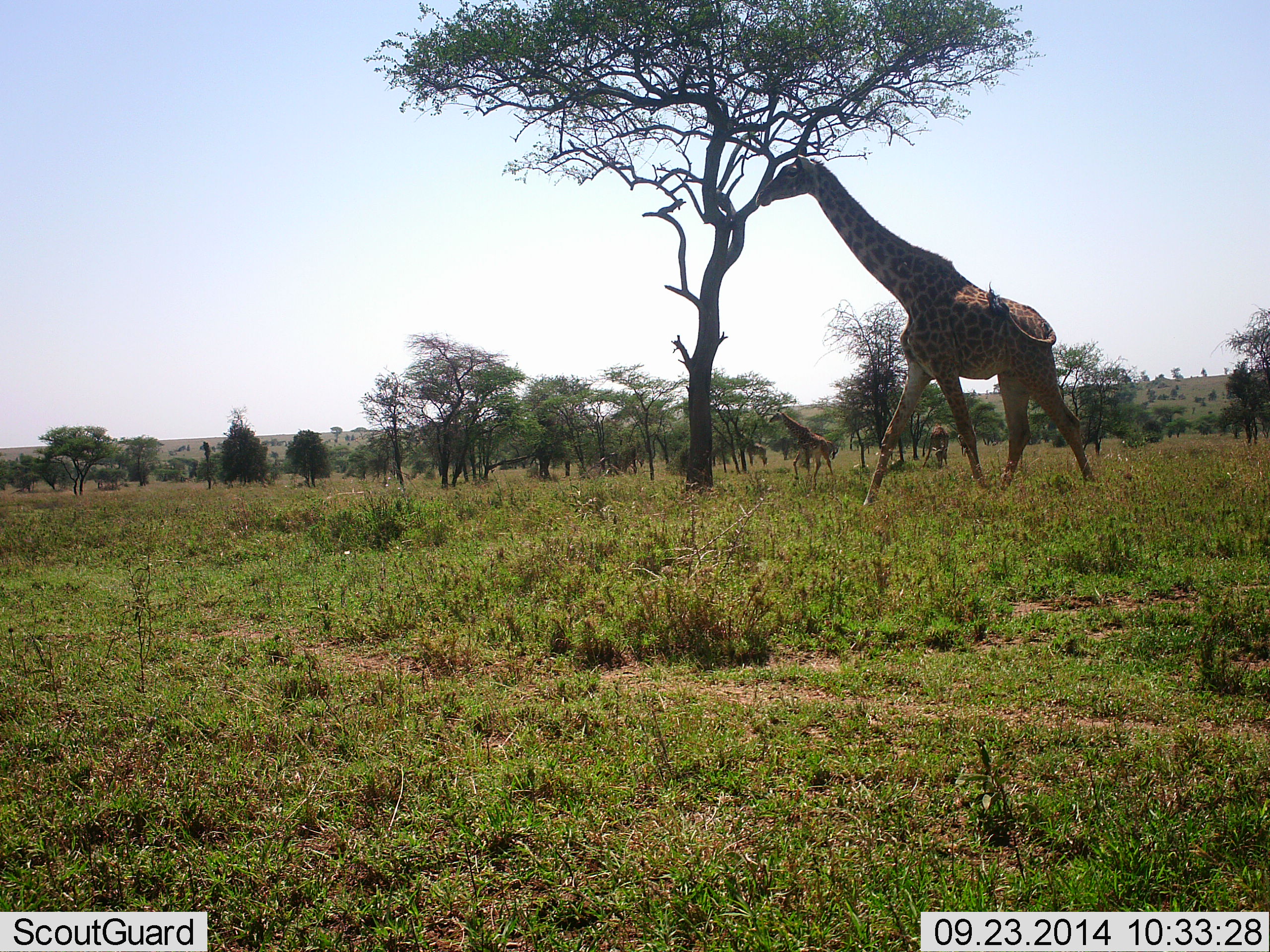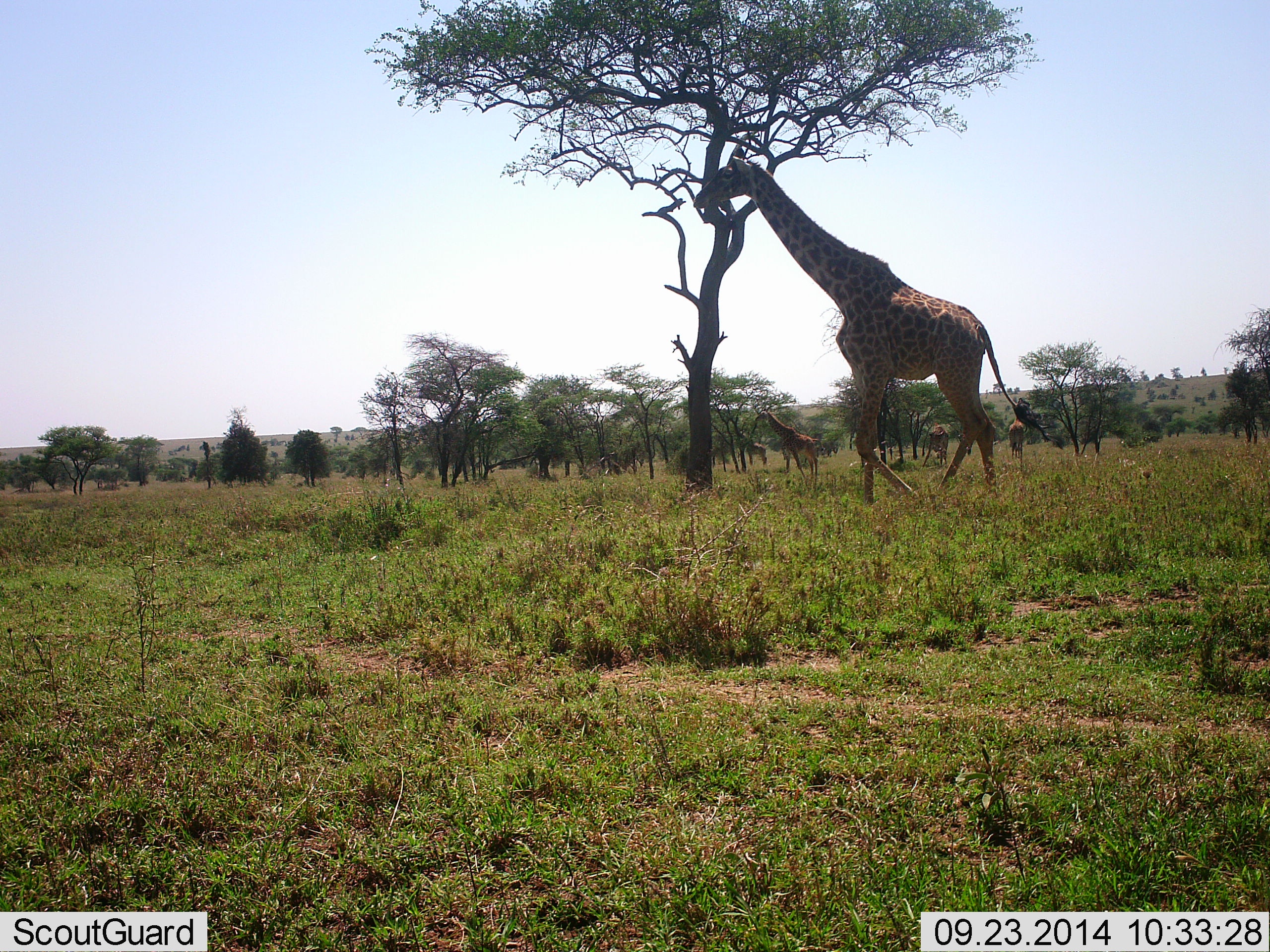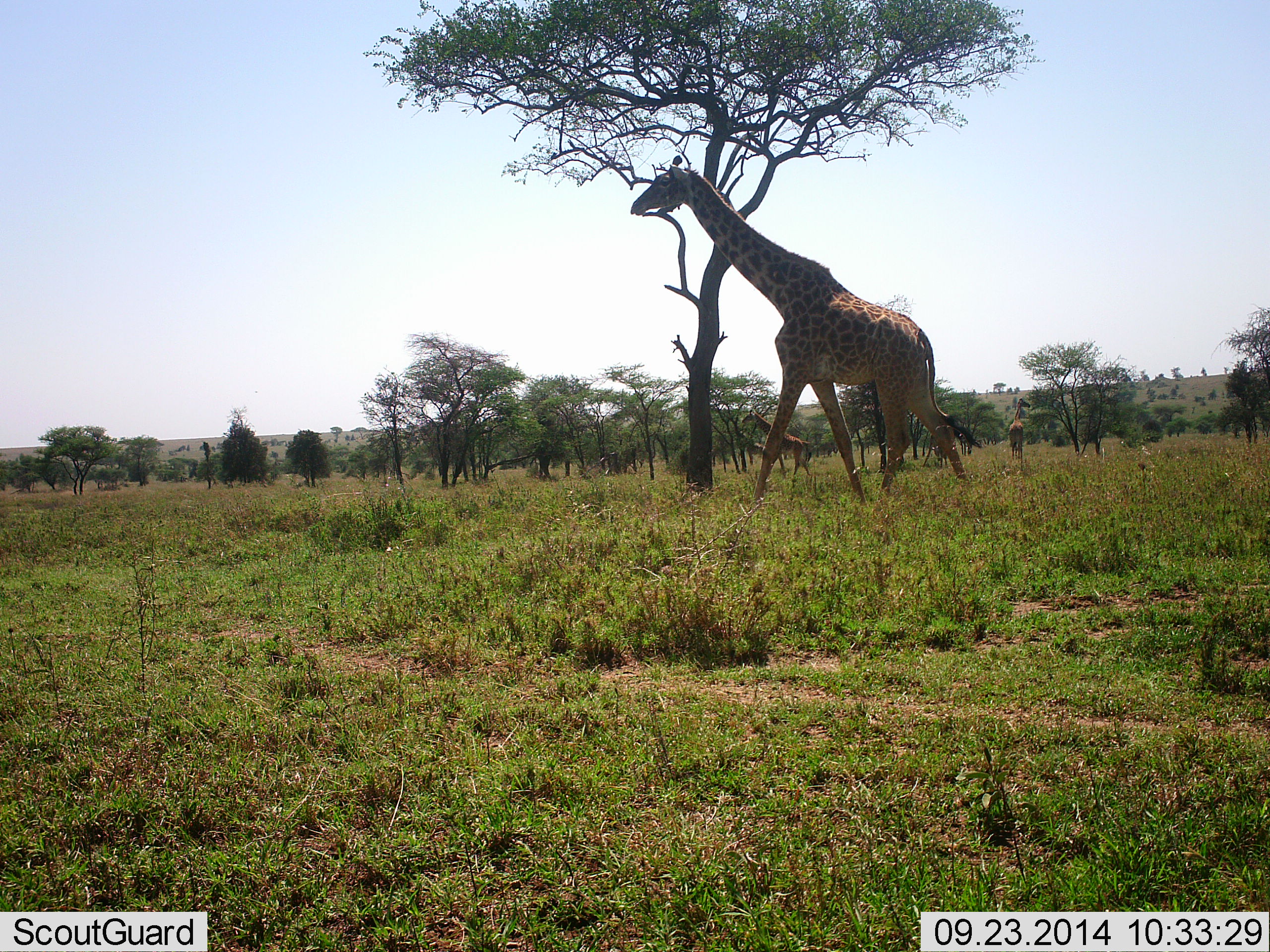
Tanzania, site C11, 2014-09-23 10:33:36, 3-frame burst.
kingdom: Animalia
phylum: Chordata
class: Mammalia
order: Artiodactyla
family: Giraffidae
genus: Giraffa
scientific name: Giraffa camelopardalis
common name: giraffe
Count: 5.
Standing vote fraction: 50%.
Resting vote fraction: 0%.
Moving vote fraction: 100%.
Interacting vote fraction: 0%.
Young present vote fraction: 0%.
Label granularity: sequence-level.